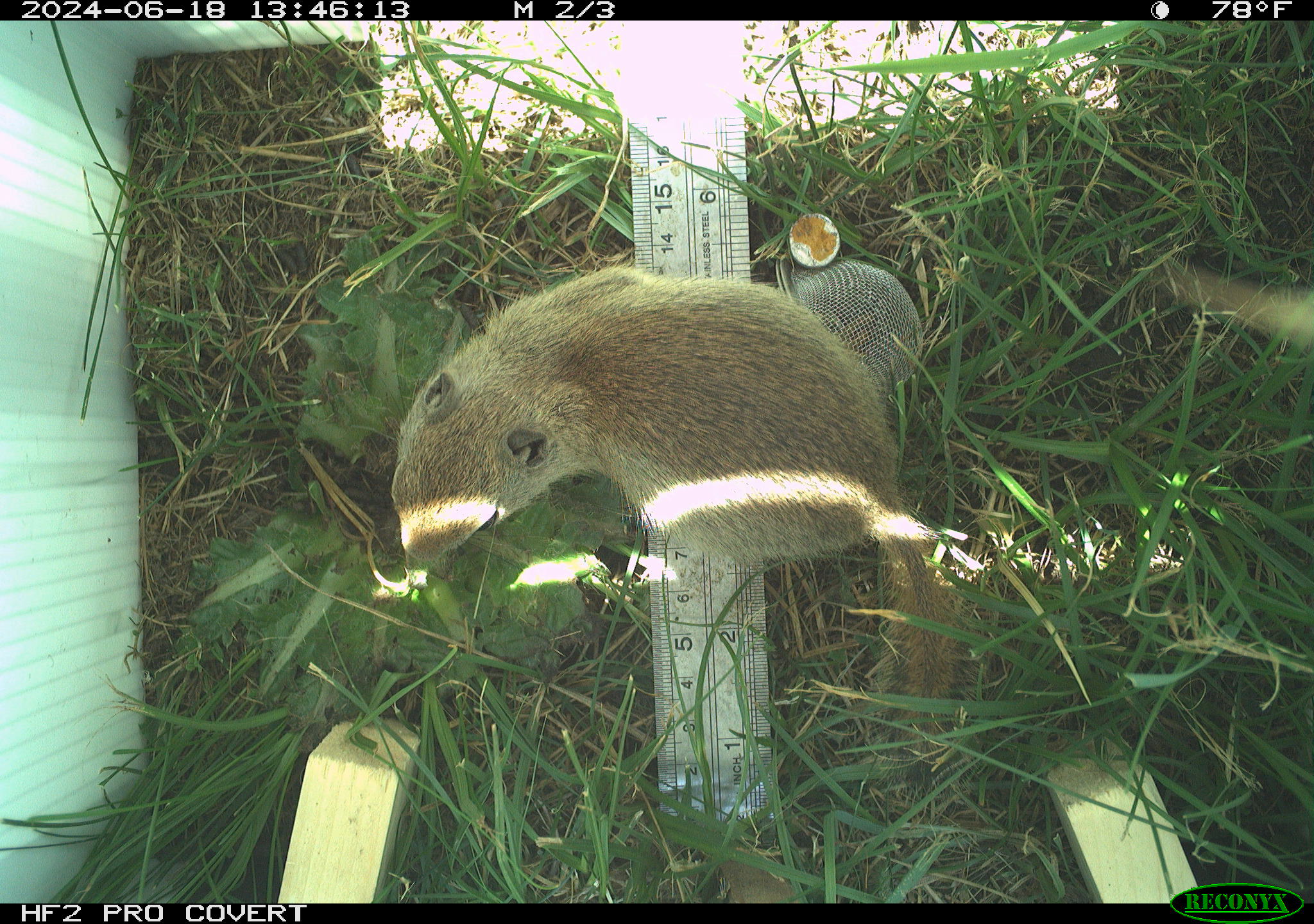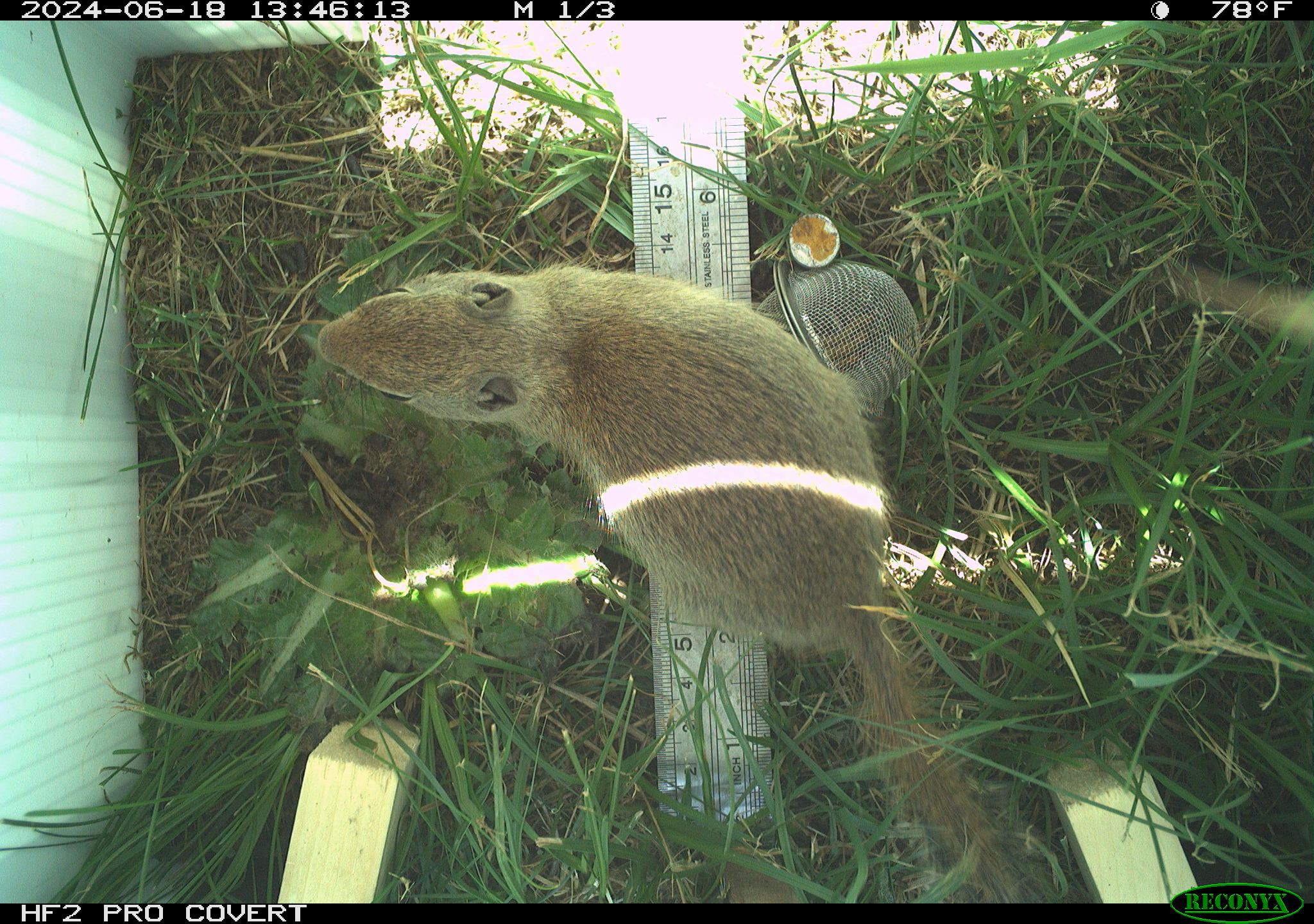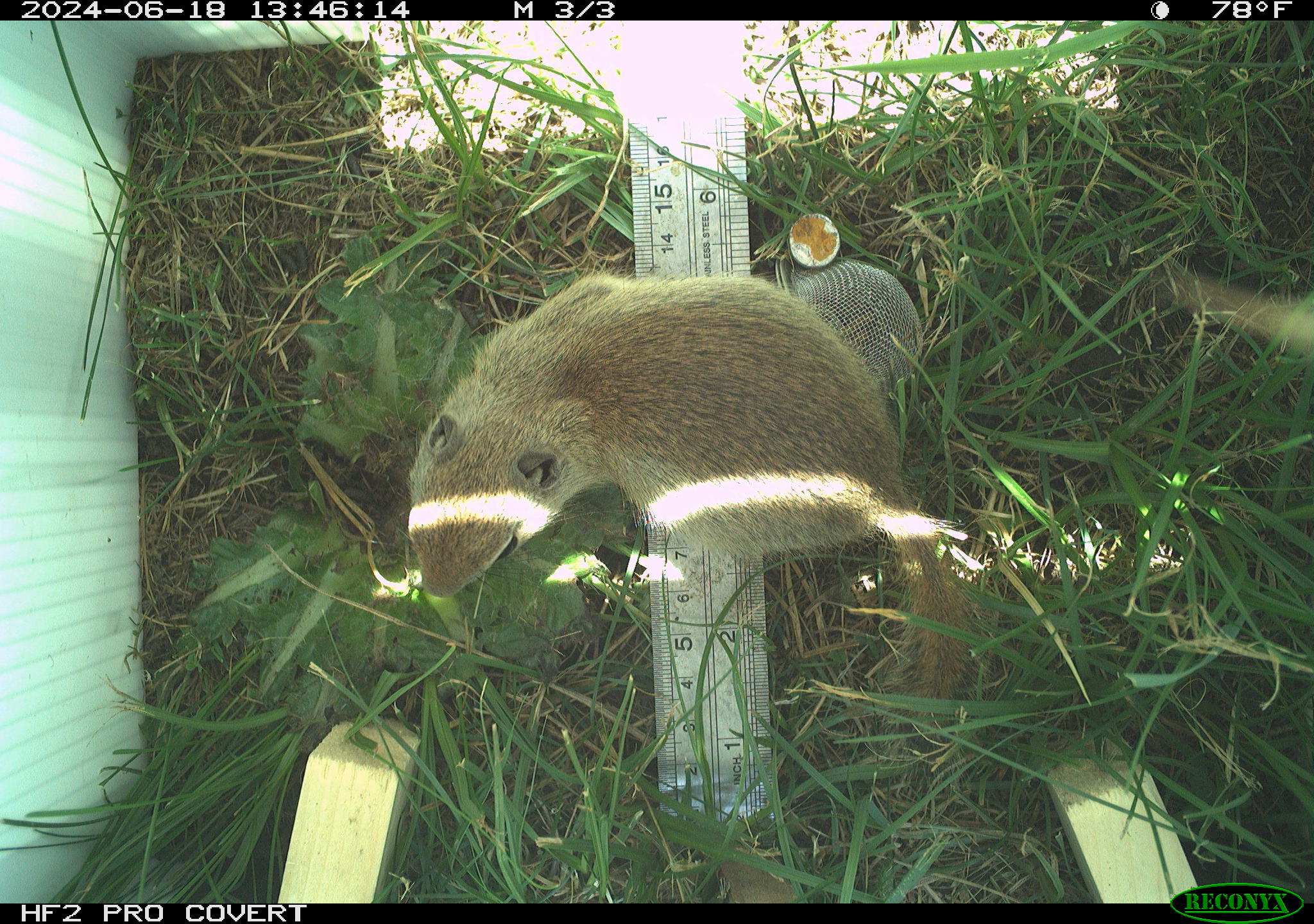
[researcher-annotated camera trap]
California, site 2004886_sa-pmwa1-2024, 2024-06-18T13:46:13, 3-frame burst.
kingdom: Animalia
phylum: Chordata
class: Mammalia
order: Rodentia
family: Sciuridae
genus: Urocitellus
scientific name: Urocitellus beldingi beldingi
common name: belding's ground squirrel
Belding's ground squirrel (Urocitellus beldingi beldingi).